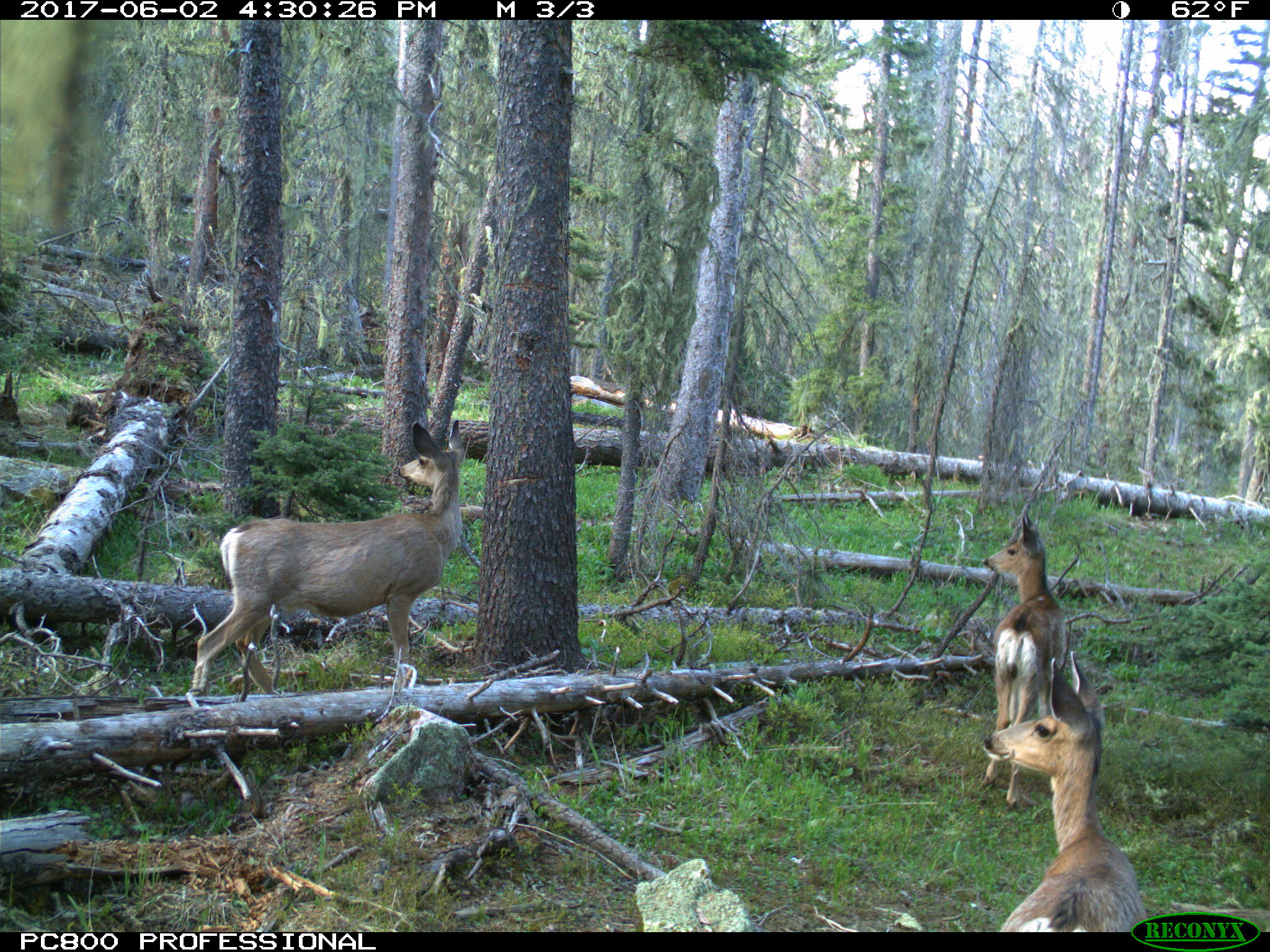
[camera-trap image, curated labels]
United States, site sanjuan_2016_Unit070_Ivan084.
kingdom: Animalia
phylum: Chordata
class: Mammalia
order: Artiodactyla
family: Cervidae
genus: Odocoileus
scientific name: Odocoileus hemionus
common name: mule deer